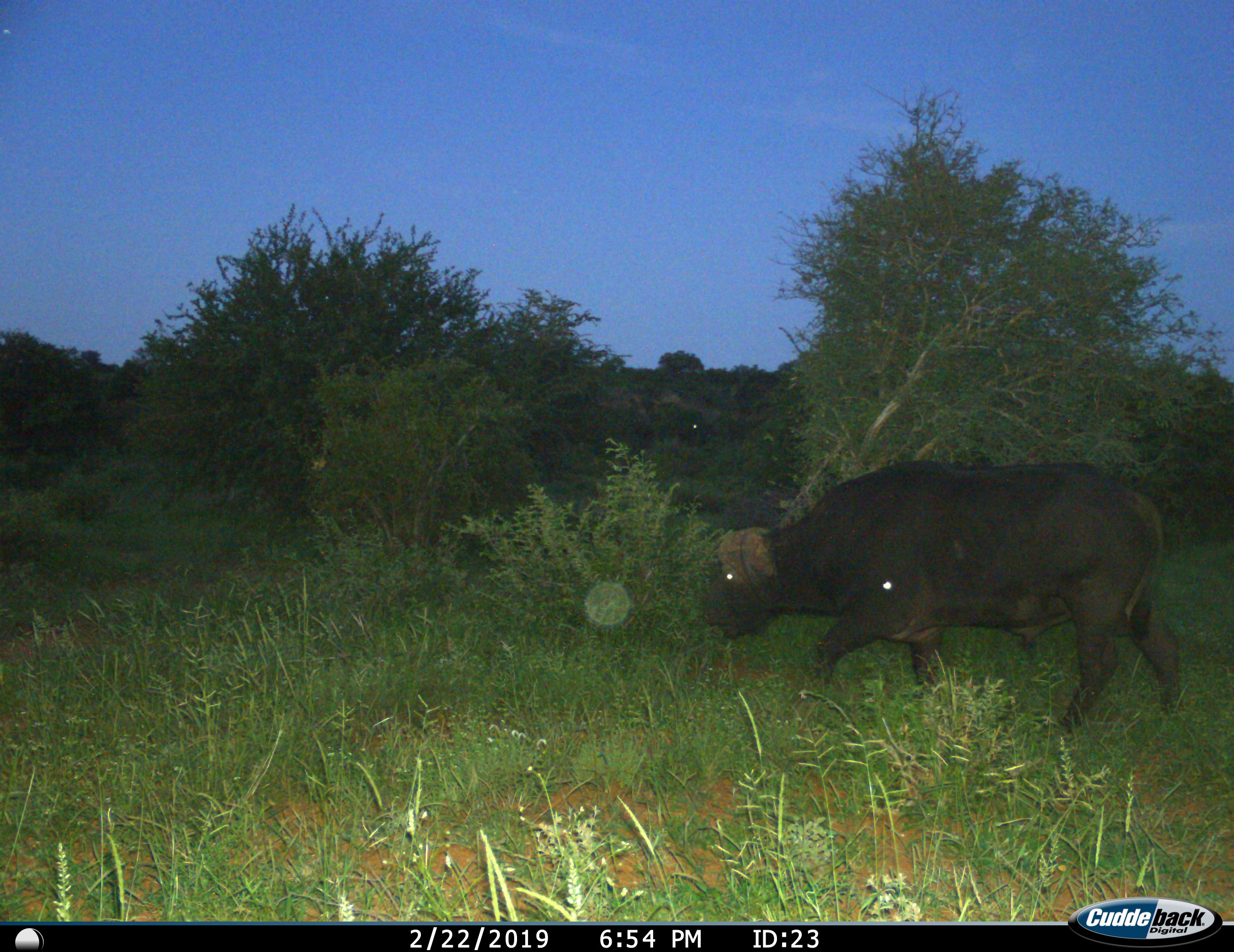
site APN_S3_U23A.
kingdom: Animalia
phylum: Chordata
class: Mammalia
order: Artiodactyla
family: Bovidae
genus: Syncerus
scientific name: Syncerus caffer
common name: african buffalo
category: buffalo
Buffalo (african buffalo) (Syncerus caffer), count 1. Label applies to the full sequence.